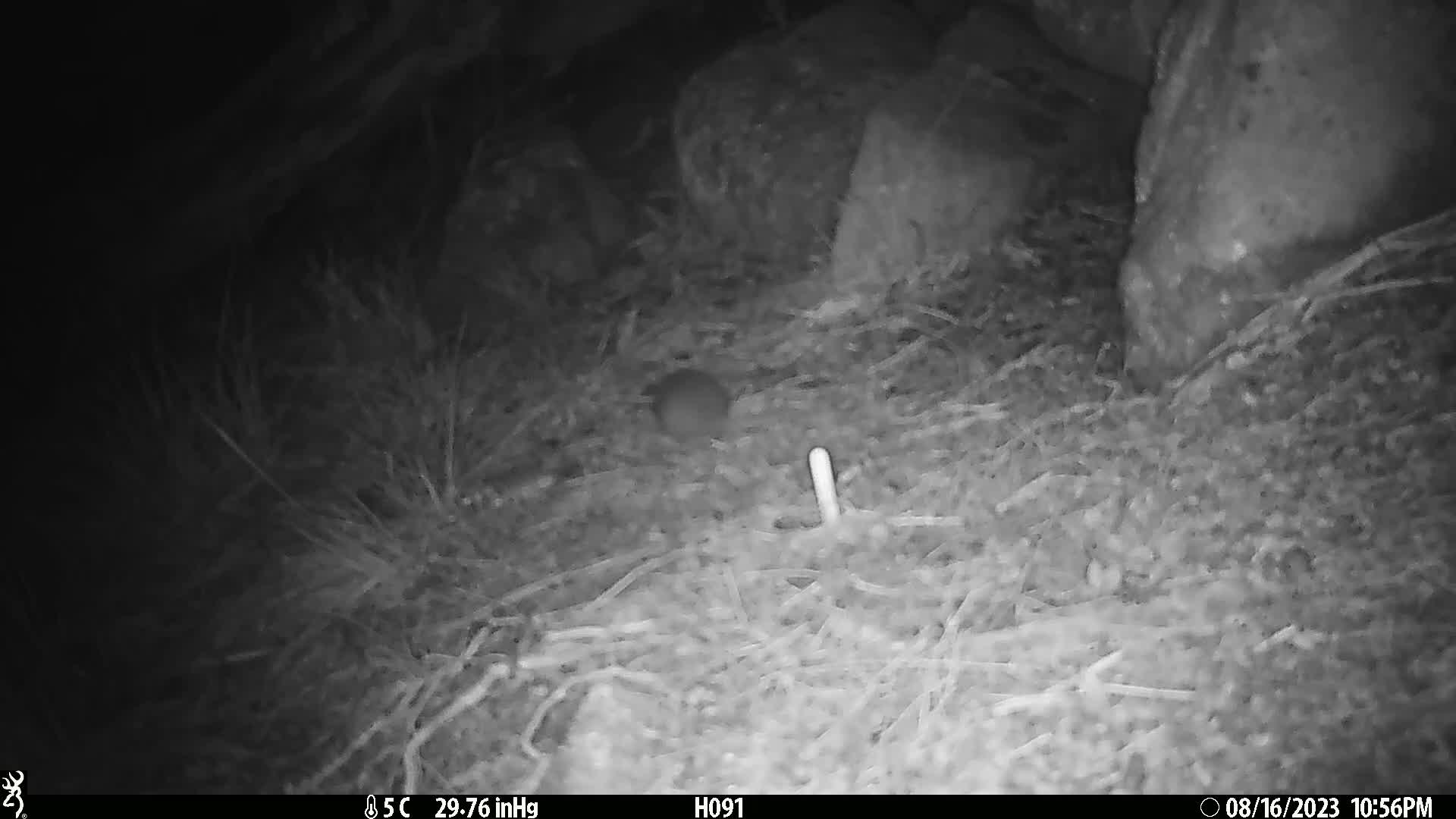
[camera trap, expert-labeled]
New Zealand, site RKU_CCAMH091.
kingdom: Animalia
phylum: Chordata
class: Mammalia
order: Rodentia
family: Muridae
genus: Rattus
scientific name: Rattus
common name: rat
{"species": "rat (Rattus)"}